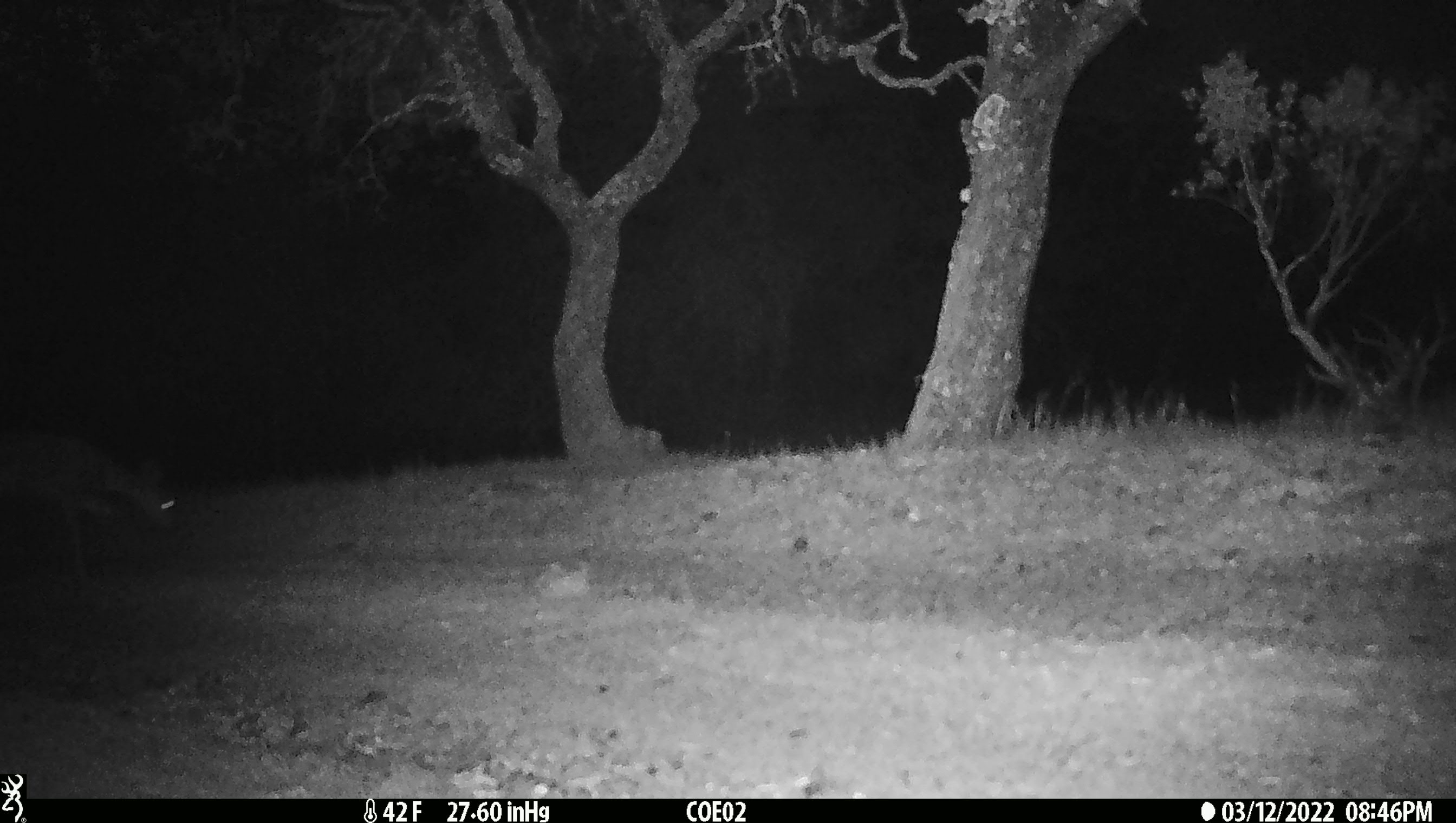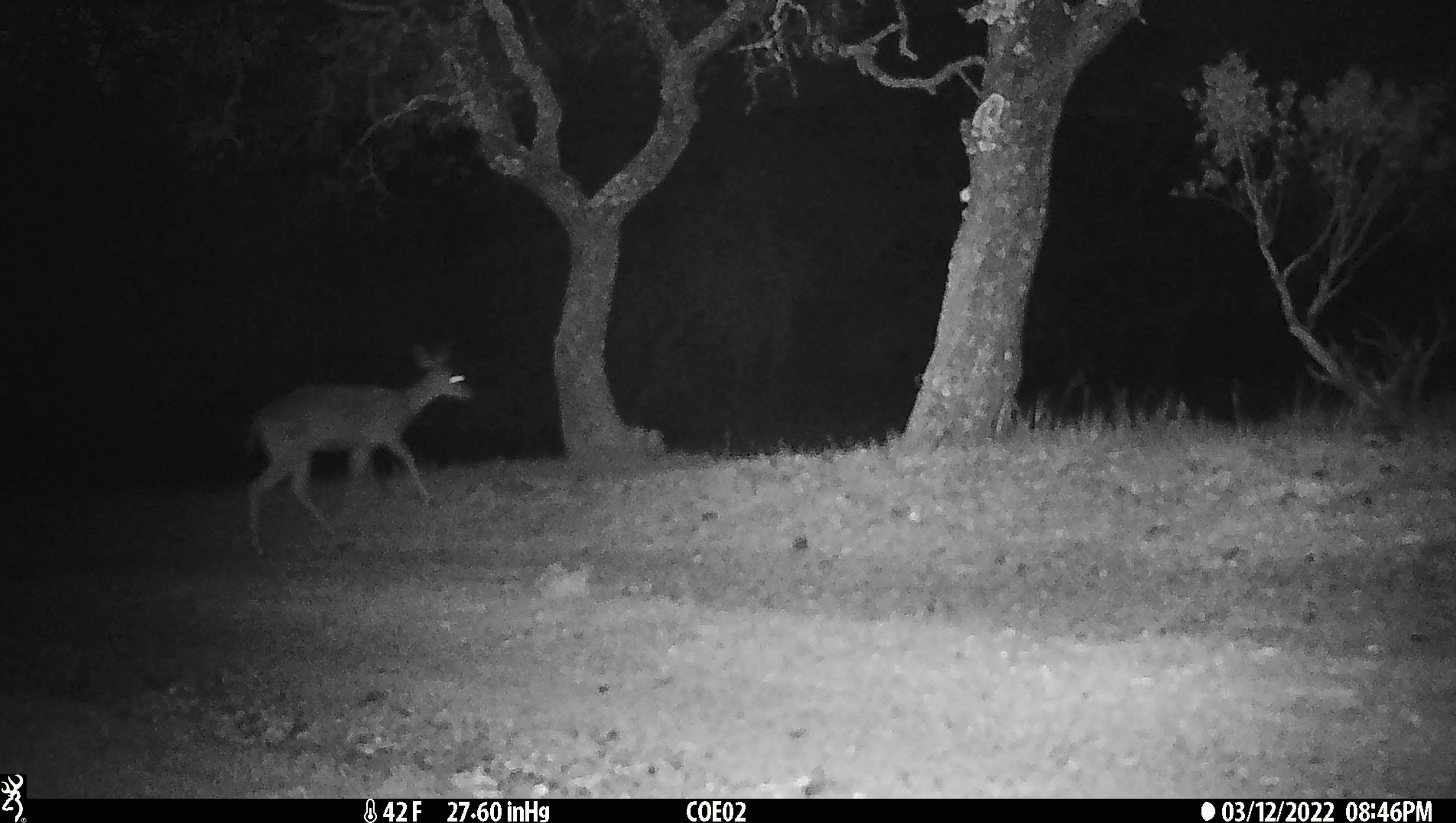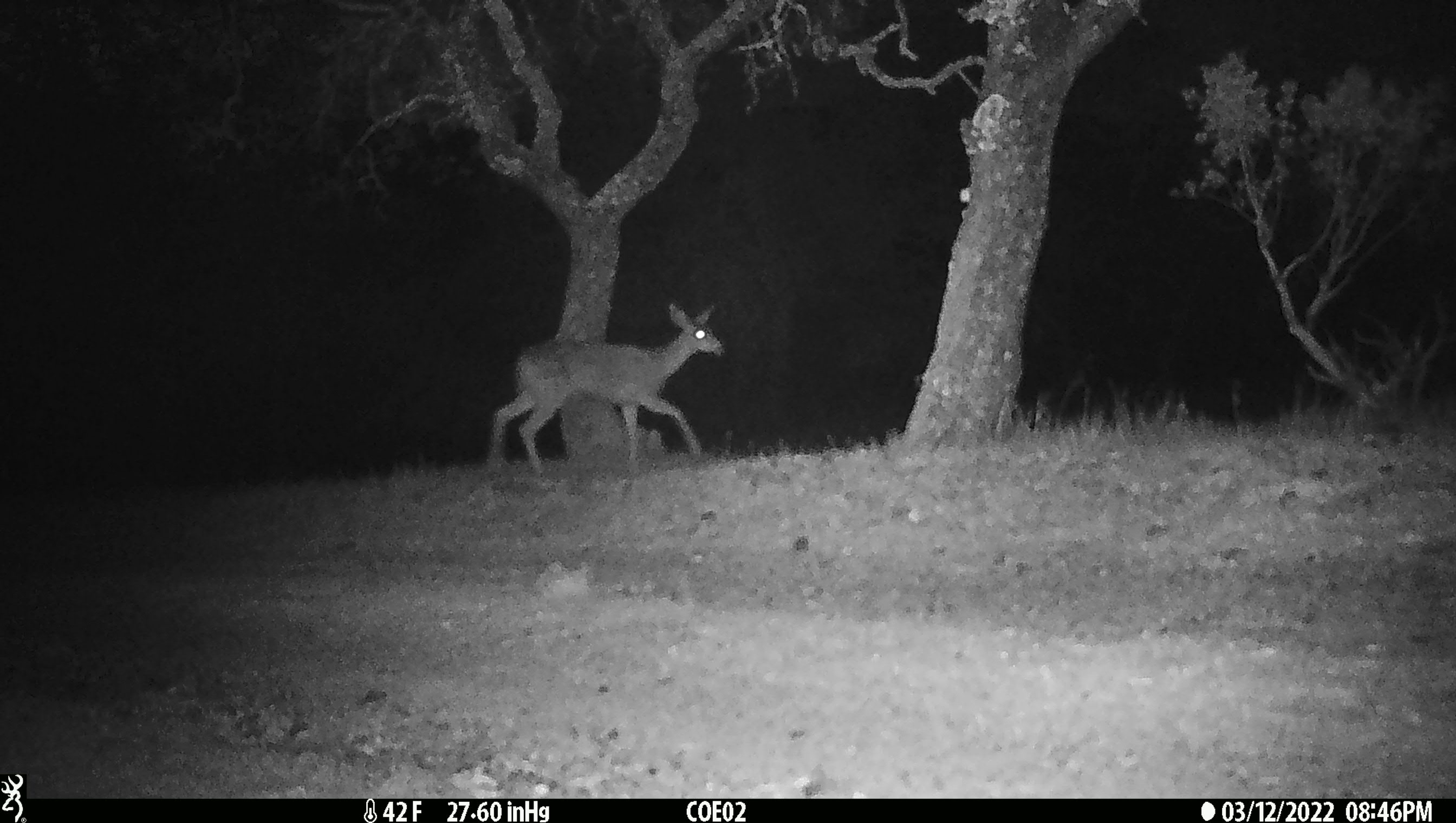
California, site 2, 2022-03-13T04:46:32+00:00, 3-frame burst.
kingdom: Animalia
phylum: Chordata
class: Mammalia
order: Artiodactyla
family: Cervidae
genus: Odocoileus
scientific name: Odocoileus hemionus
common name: mule deer